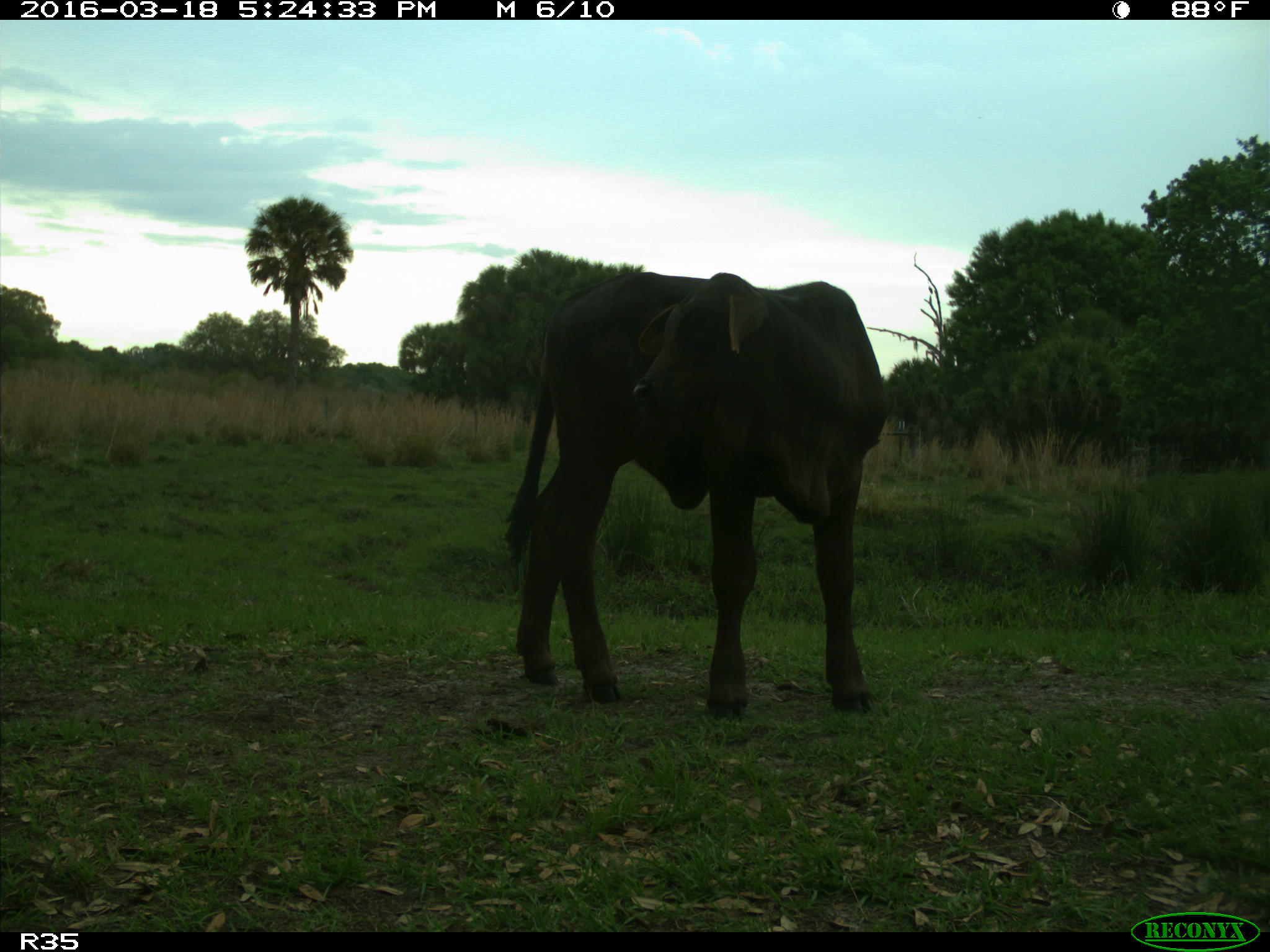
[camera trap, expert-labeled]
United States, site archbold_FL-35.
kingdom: Animalia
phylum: Chordata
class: Mammalia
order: Artiodactyla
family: Bovidae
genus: Bos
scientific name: Bos taurus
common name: domestic cow